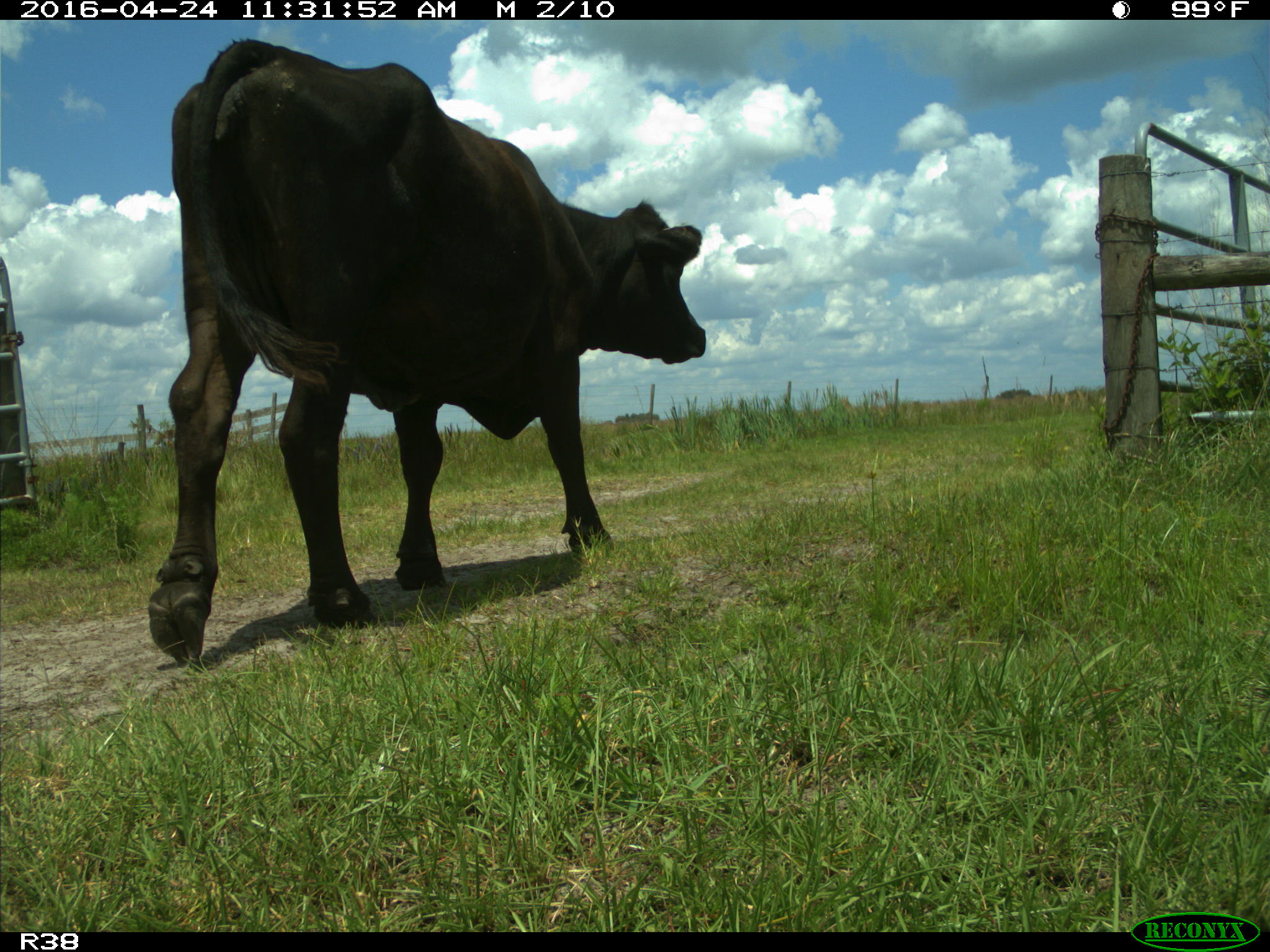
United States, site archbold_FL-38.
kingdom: Animalia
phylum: Chordata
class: Mammalia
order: Artiodactyla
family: Bovidae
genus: Bos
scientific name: Bos taurus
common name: domestic cow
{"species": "Bos taurus (domestic cow)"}